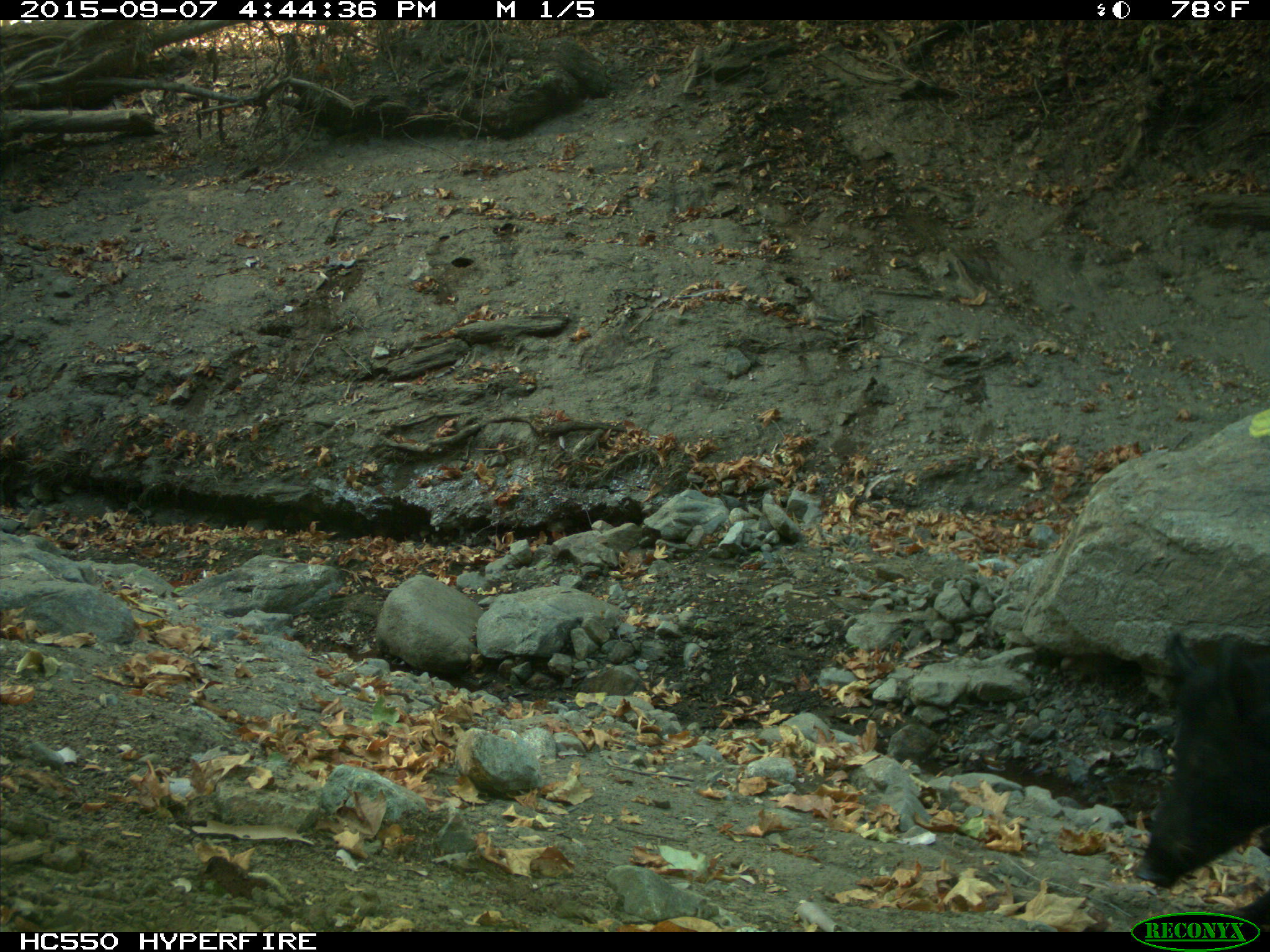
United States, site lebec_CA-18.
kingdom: Animalia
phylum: Chordata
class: Mammalia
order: Artiodactyla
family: Suidae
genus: Sus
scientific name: Sus scrofa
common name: wild boar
Sus scrofa (wild boar).